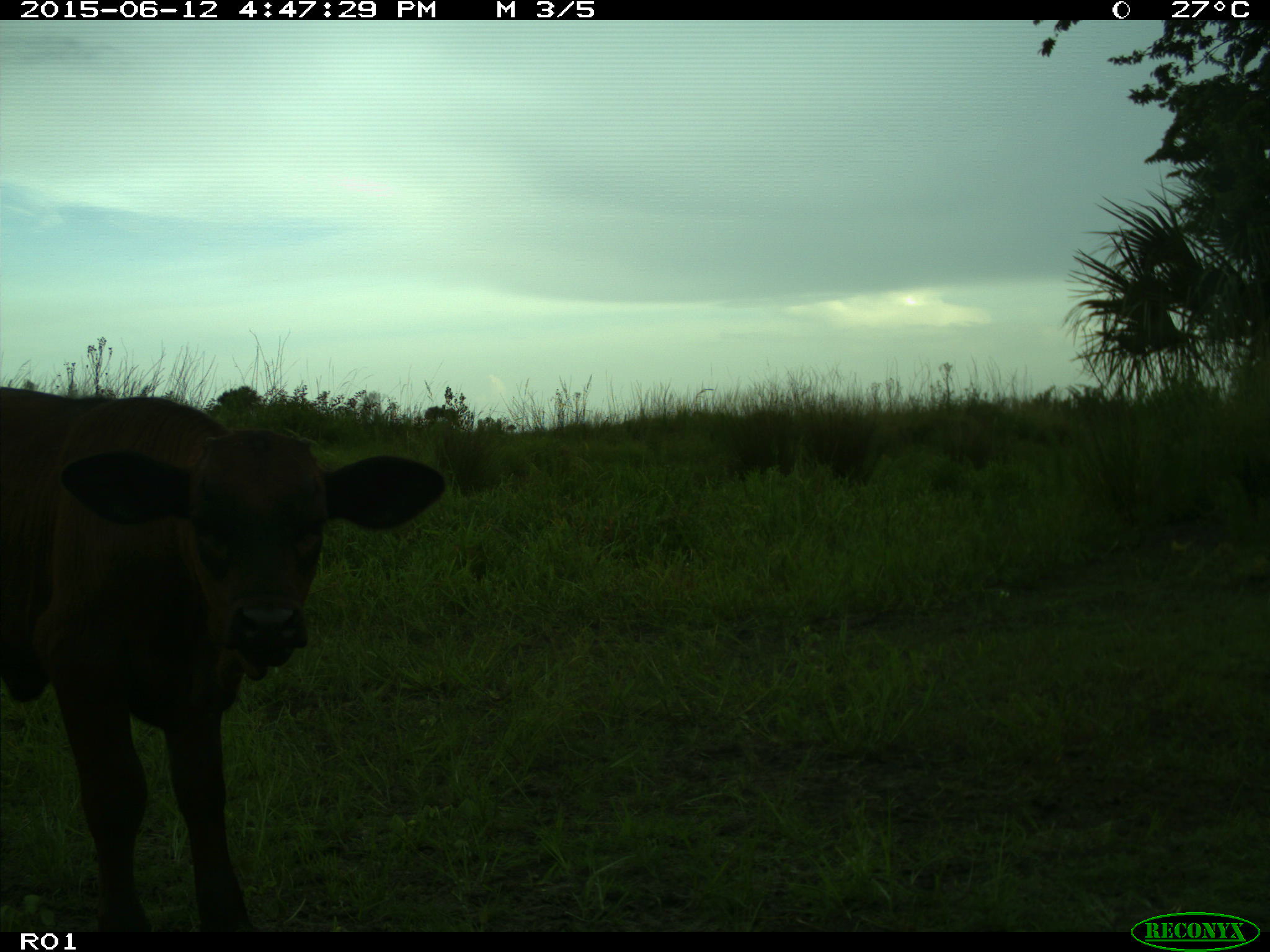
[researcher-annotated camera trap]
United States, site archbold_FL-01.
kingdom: Animalia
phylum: Chordata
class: Mammalia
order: Artiodactyla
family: Bovidae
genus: Bos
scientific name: Bos taurus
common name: domestic cow